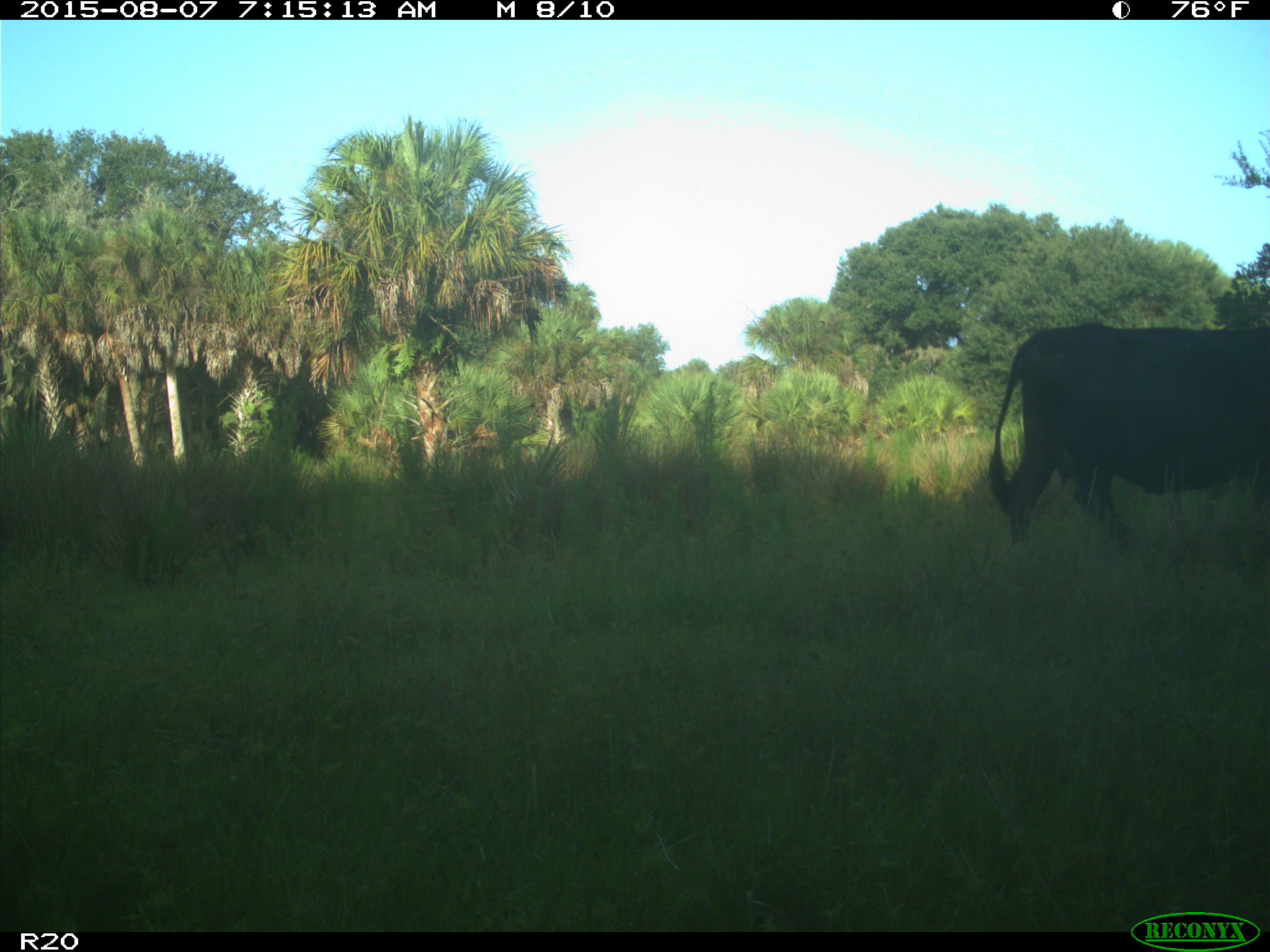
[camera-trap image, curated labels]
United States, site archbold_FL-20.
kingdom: Animalia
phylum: Chordata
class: Mammalia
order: Artiodactyla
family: Bovidae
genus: Bos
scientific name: Bos taurus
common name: domestic cow